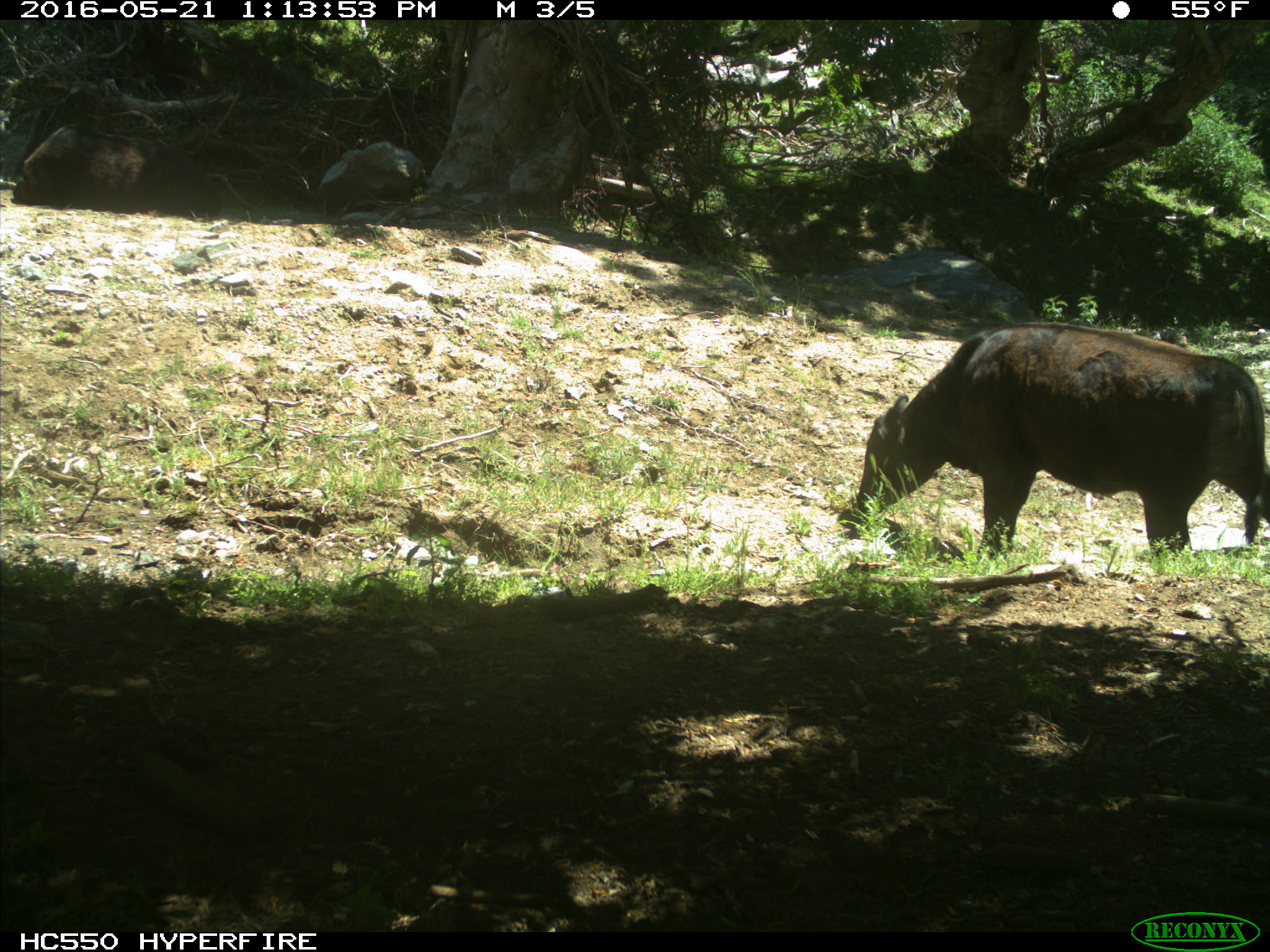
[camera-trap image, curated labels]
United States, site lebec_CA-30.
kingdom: Animalia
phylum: Chordata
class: Mammalia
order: Artiodactyla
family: Bovidae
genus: Bos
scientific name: Bos taurus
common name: domestic cow